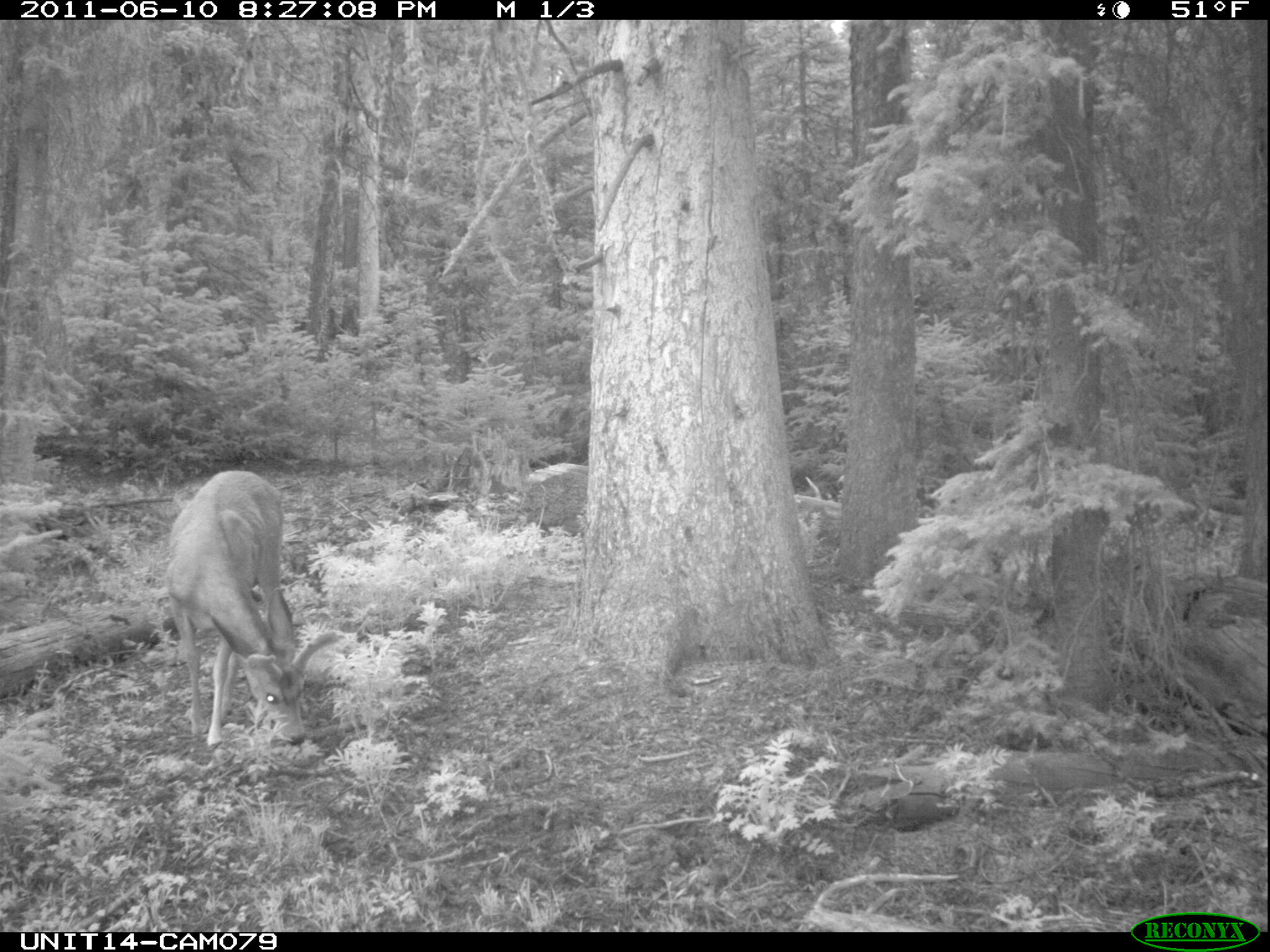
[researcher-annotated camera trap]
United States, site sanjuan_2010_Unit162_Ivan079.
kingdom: Animalia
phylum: Chordata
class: Mammalia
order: Artiodactyla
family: Cervidae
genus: Odocoileus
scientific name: Odocoileus hemionus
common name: mule deer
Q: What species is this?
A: Odocoileus hemionus (mule deer).